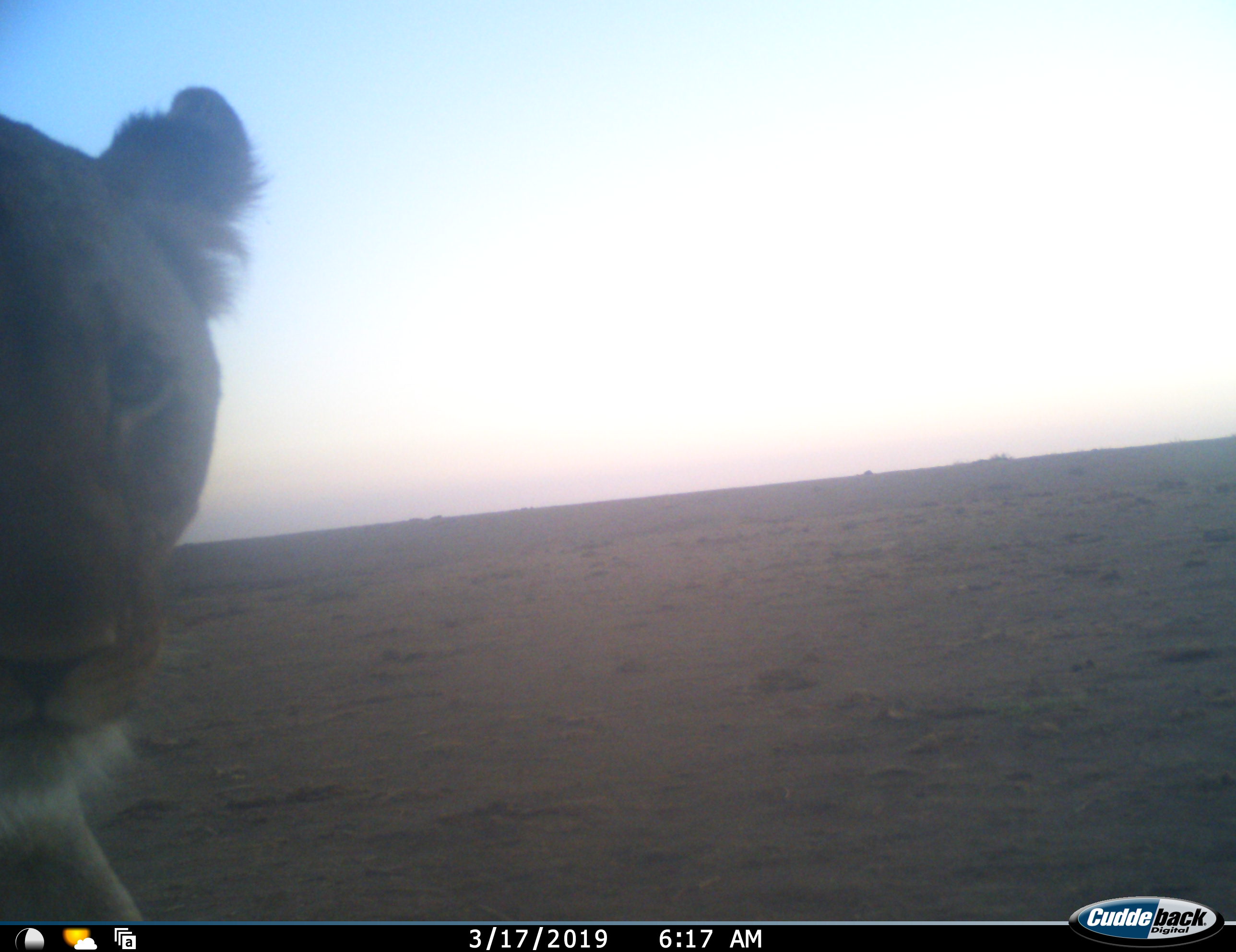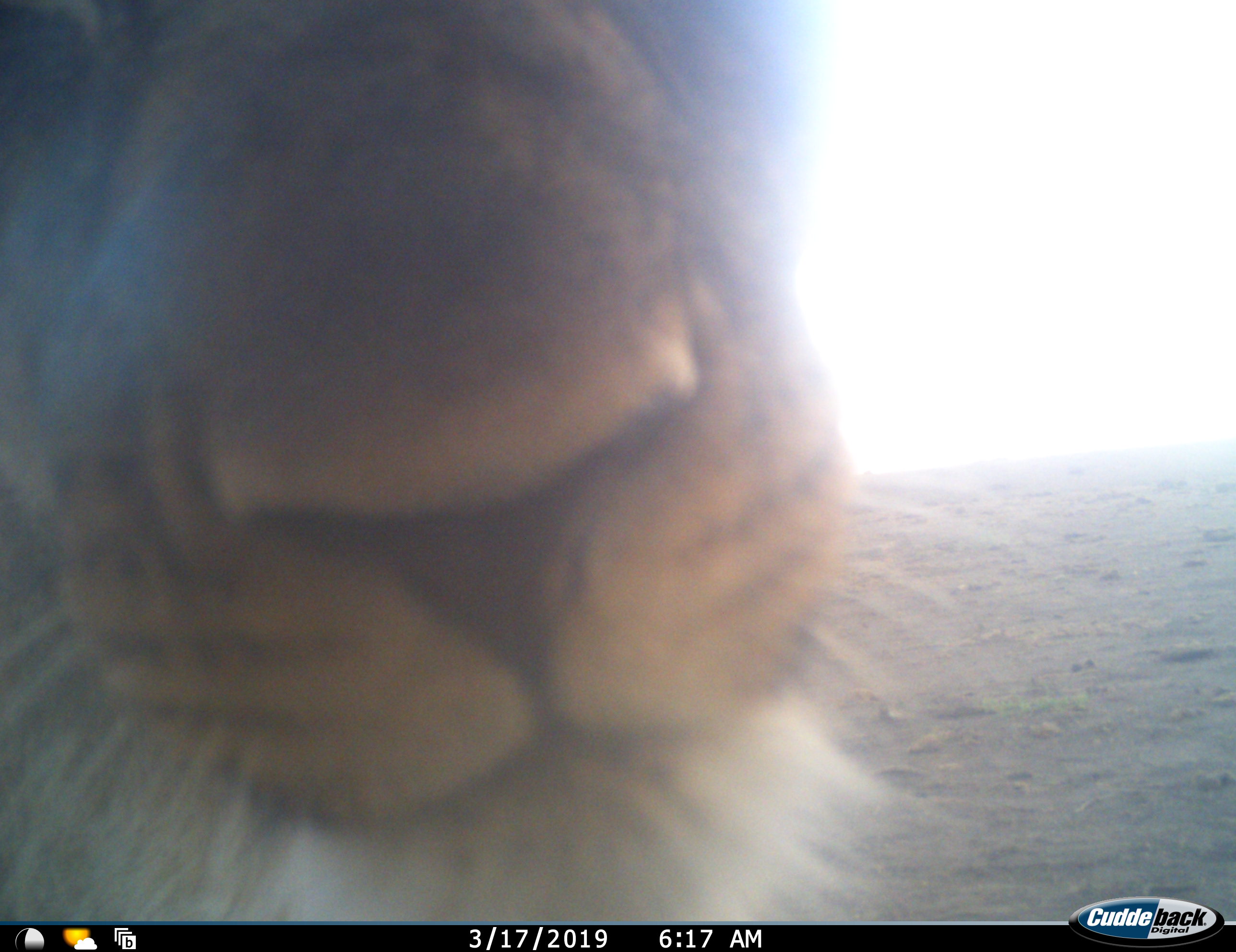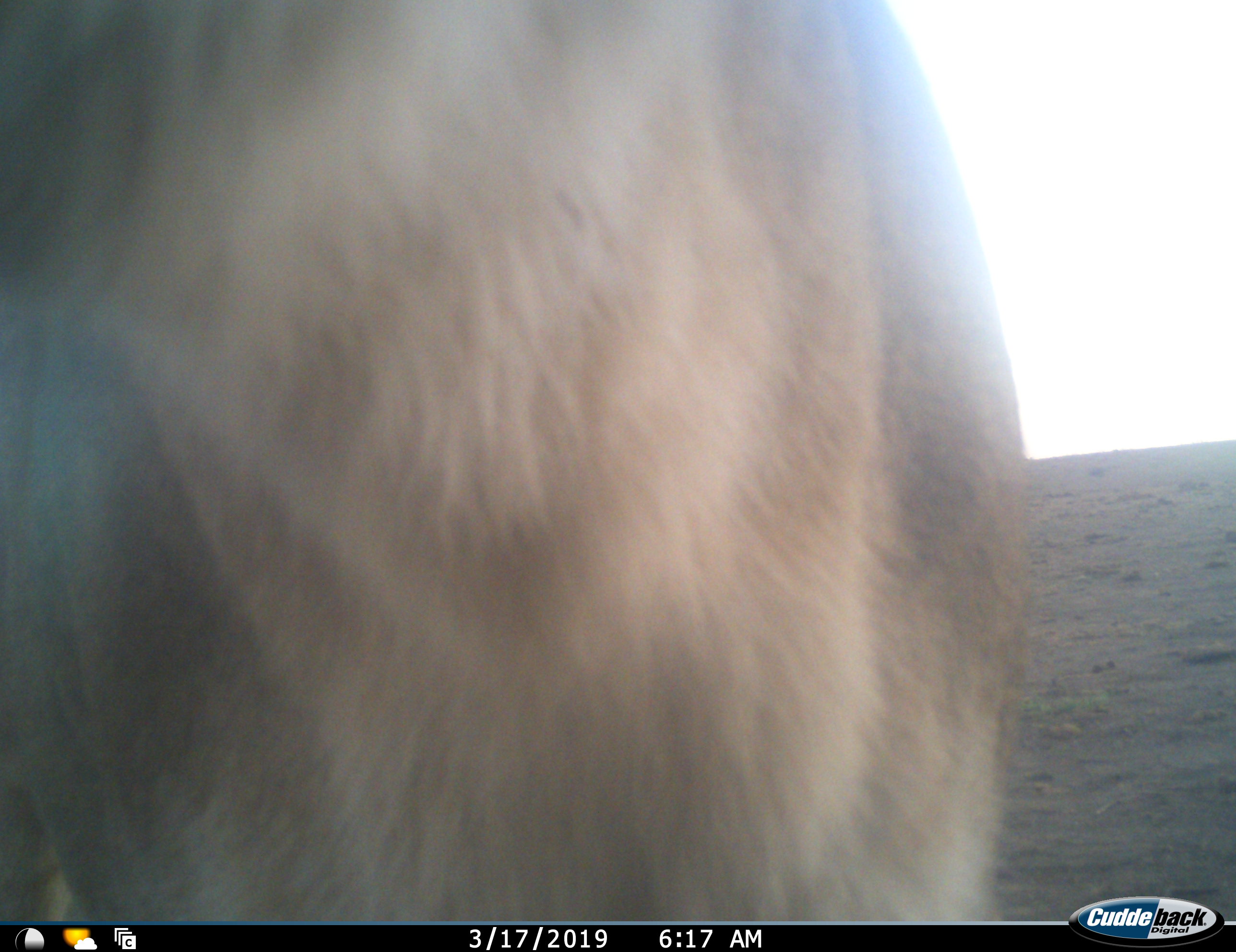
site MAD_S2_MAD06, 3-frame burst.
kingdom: Animalia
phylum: Chordata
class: Mammalia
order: Carnivora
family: Felidae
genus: Panthera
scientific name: Panthera leo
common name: lion female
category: lionfemale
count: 1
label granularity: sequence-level